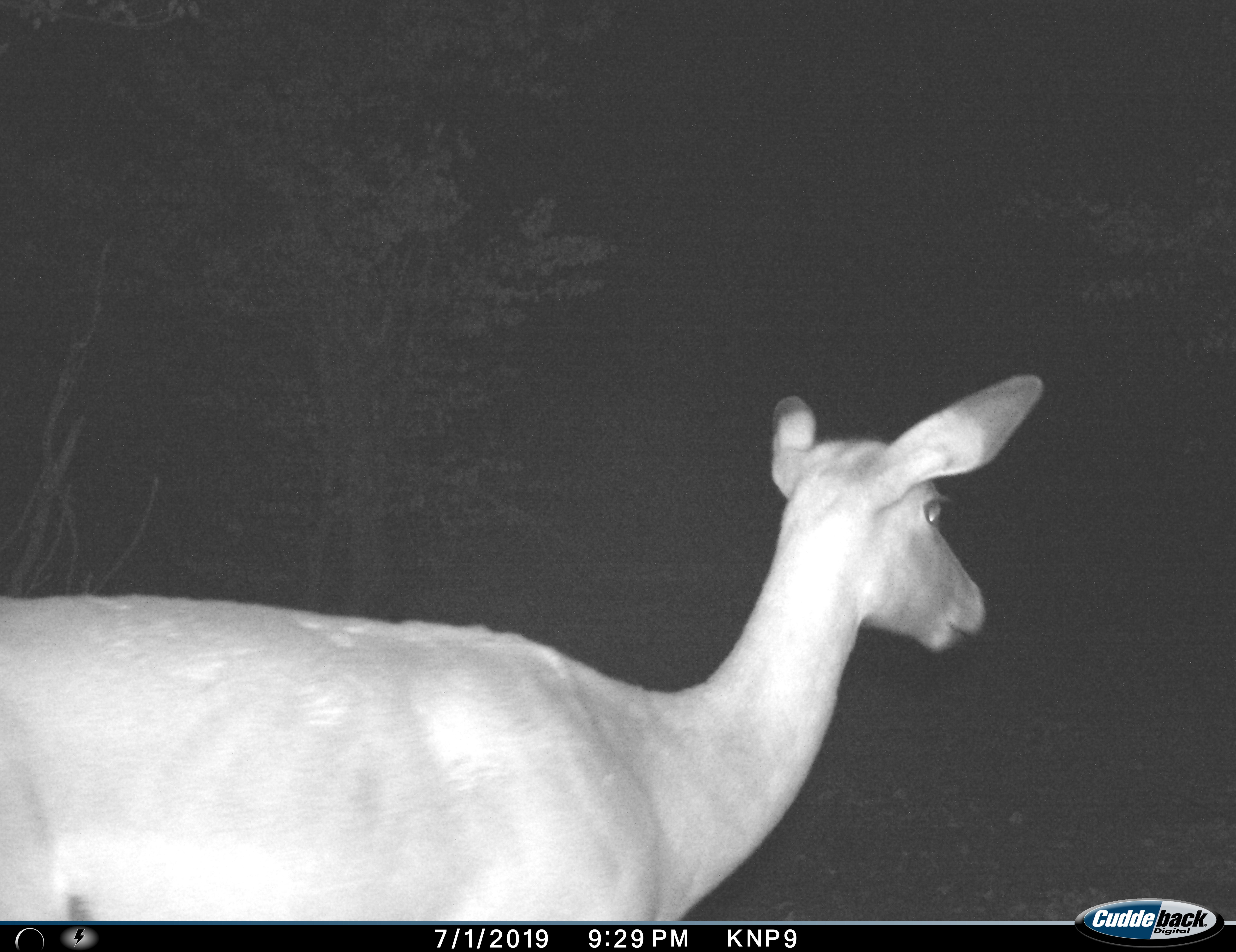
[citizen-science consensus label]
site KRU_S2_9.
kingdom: Animalia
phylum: Chordata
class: Mammalia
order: Artiodactyla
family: Bovidae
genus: Aepyceros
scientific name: Aepyceros melampus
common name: impala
Impala (Aepyceros melampus), count 1. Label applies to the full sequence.